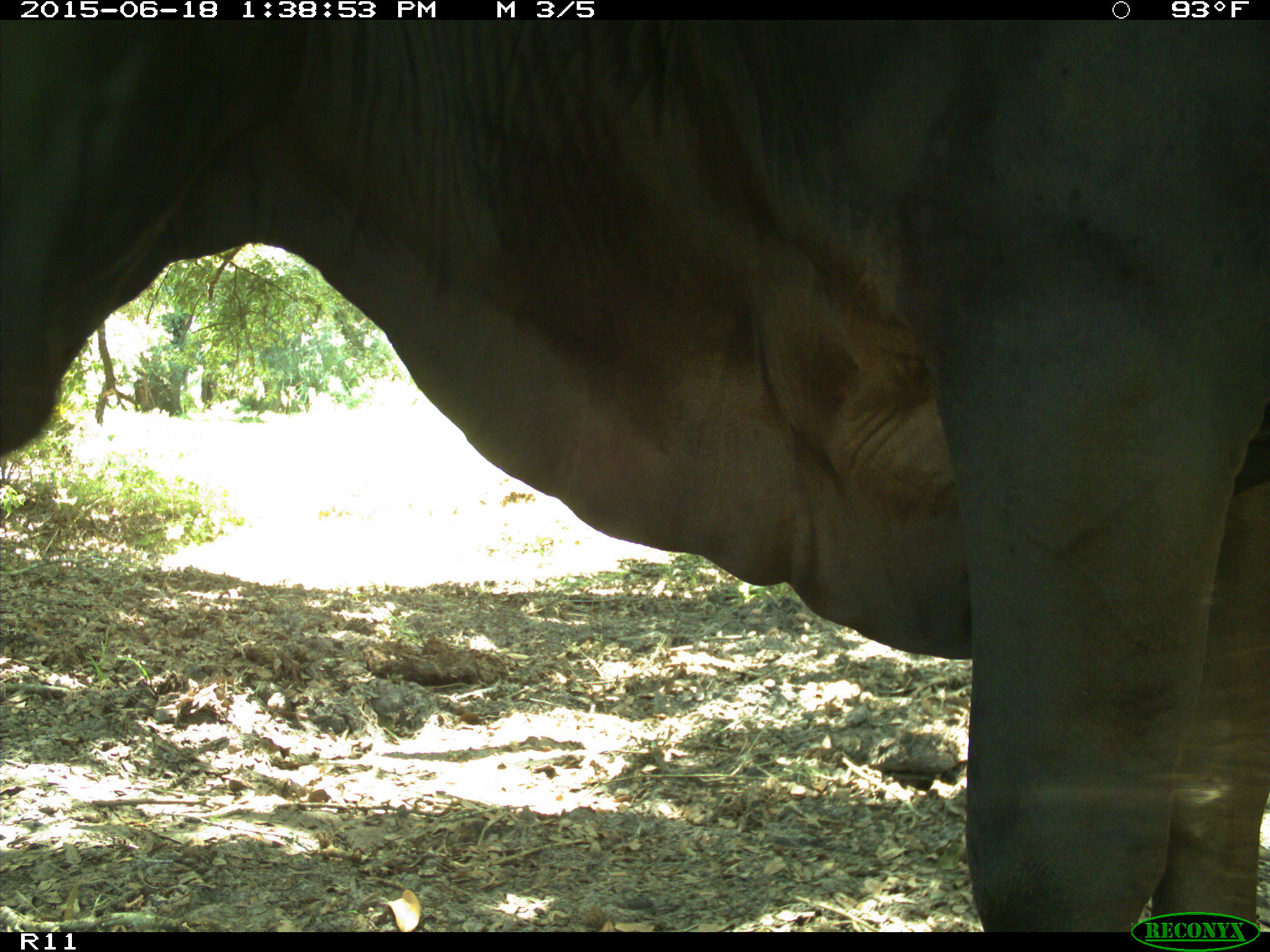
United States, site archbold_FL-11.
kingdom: Animalia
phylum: Chordata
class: Mammalia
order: Artiodactyla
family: Bovidae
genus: Bos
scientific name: Bos taurus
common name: domestic cow